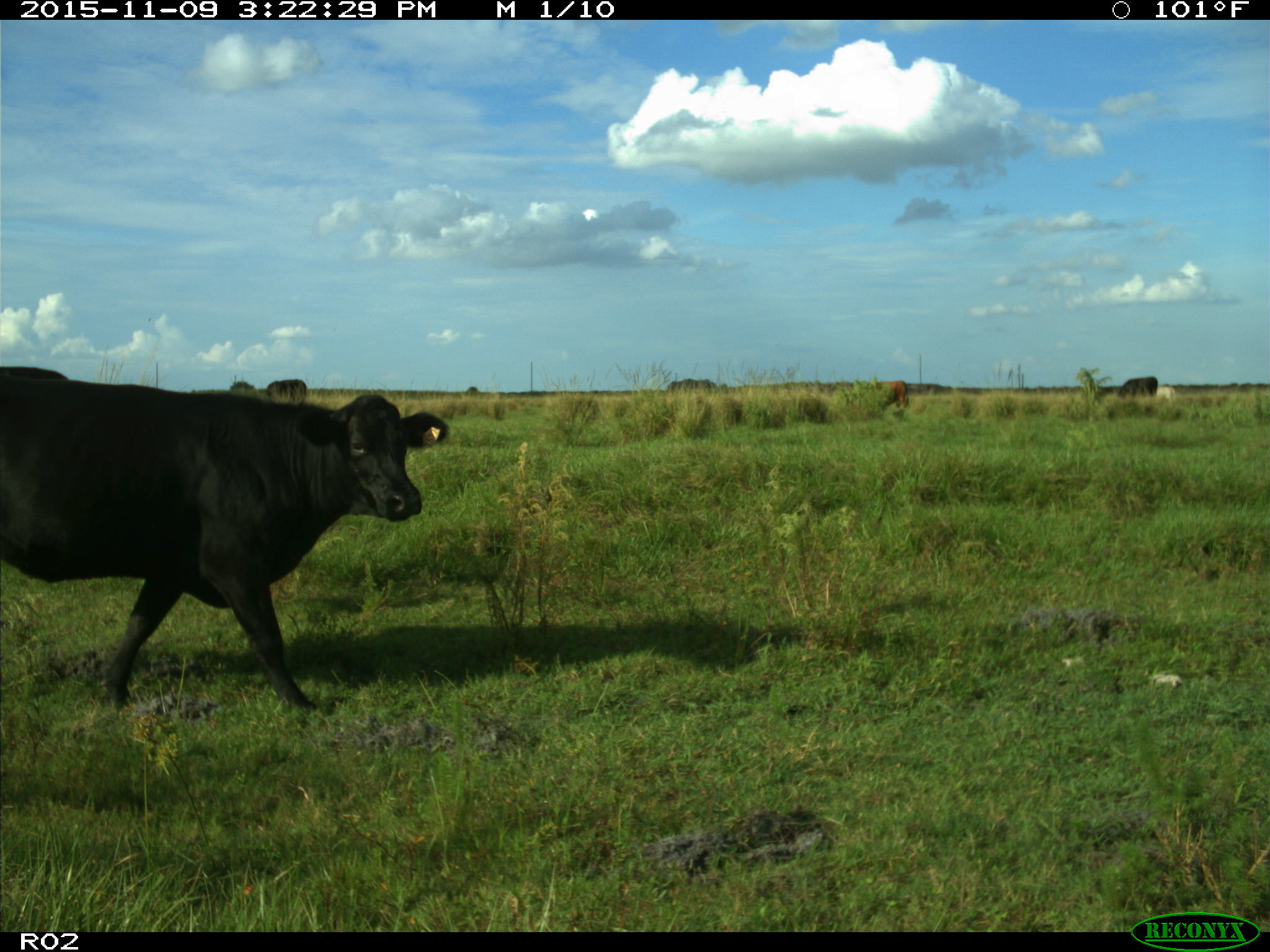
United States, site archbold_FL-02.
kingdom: Animalia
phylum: Chordata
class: Mammalia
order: Artiodactyla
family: Bovidae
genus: Bos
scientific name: Bos taurus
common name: domestic cow